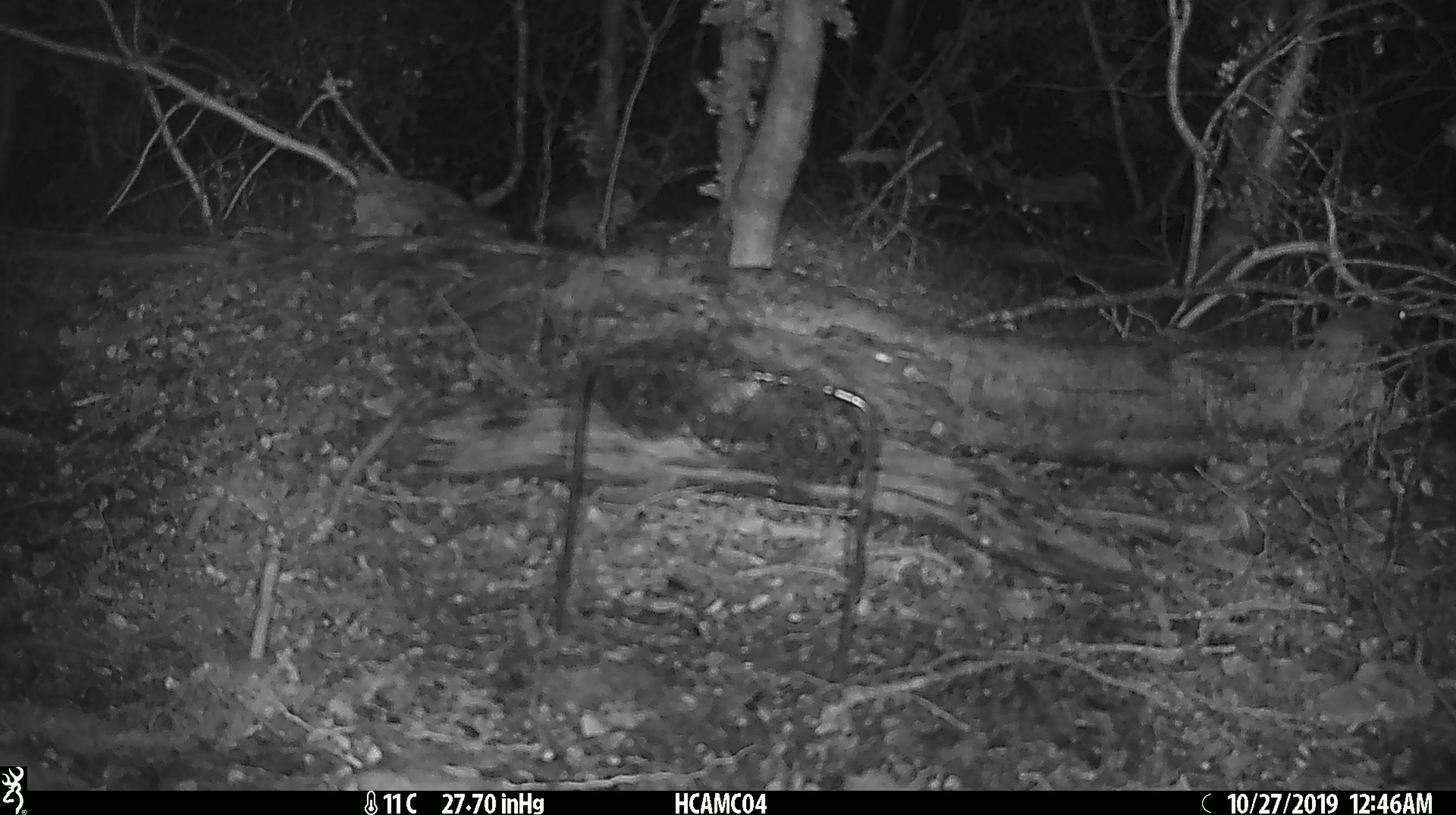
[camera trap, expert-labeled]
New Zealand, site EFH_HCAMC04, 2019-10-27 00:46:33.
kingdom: Animalia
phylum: Chordata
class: Mammalia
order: Rodentia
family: Muridae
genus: Mus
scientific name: Mus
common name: mouse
Mouse (Mus).